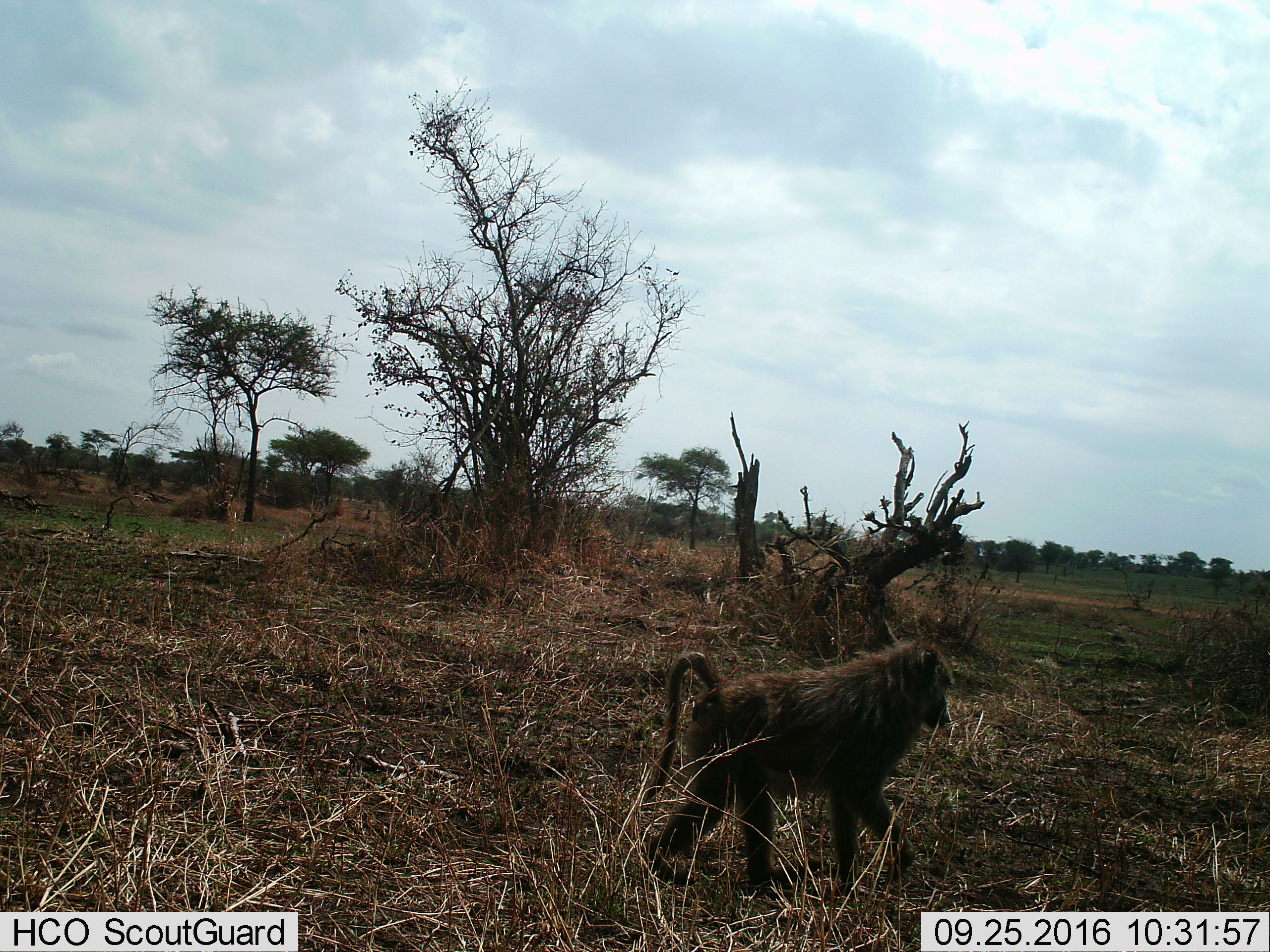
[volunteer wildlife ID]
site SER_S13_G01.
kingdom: Animalia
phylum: Chordata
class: Mammalia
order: Primates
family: Cercopithecidae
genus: Papio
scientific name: Papio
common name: baboon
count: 1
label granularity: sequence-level